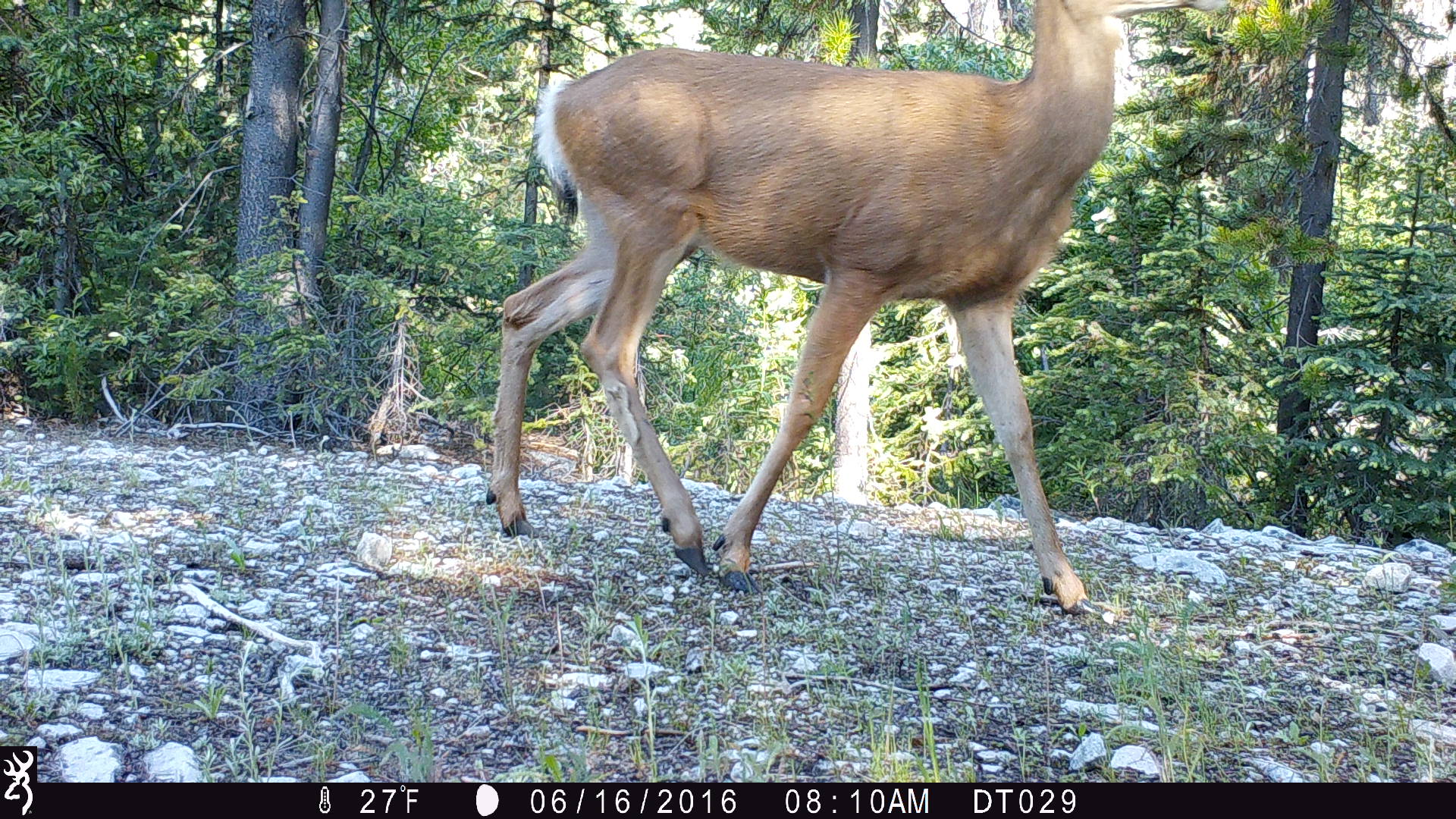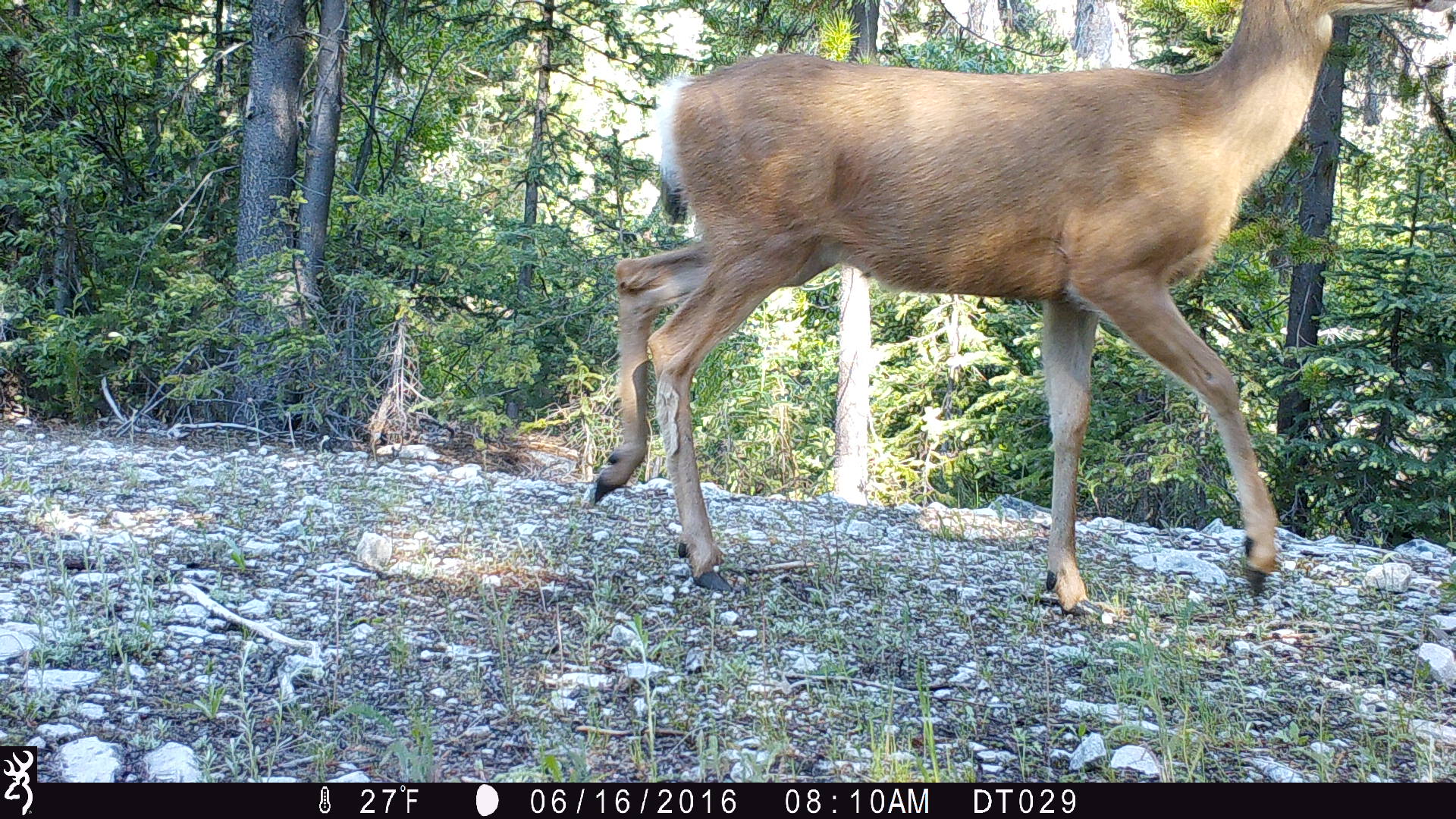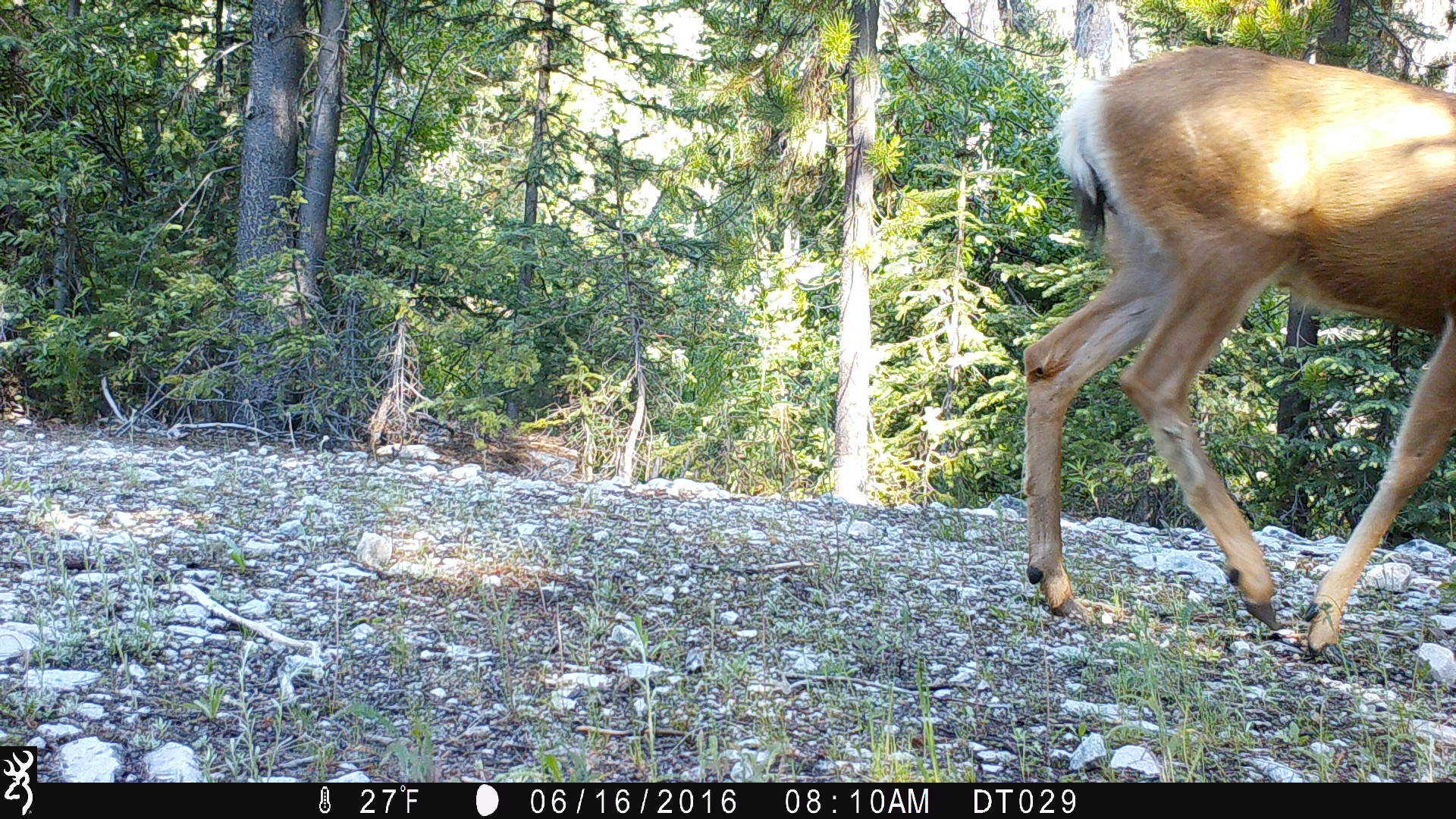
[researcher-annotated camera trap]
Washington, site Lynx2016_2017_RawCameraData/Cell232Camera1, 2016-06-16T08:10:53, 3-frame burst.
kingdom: Animalia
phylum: Chordata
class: Mammalia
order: Artiodactyla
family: Cervidae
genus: Odocoileus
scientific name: Odocoileus hemionus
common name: mule deer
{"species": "Odocoileus hemionus (mule deer)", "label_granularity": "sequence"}